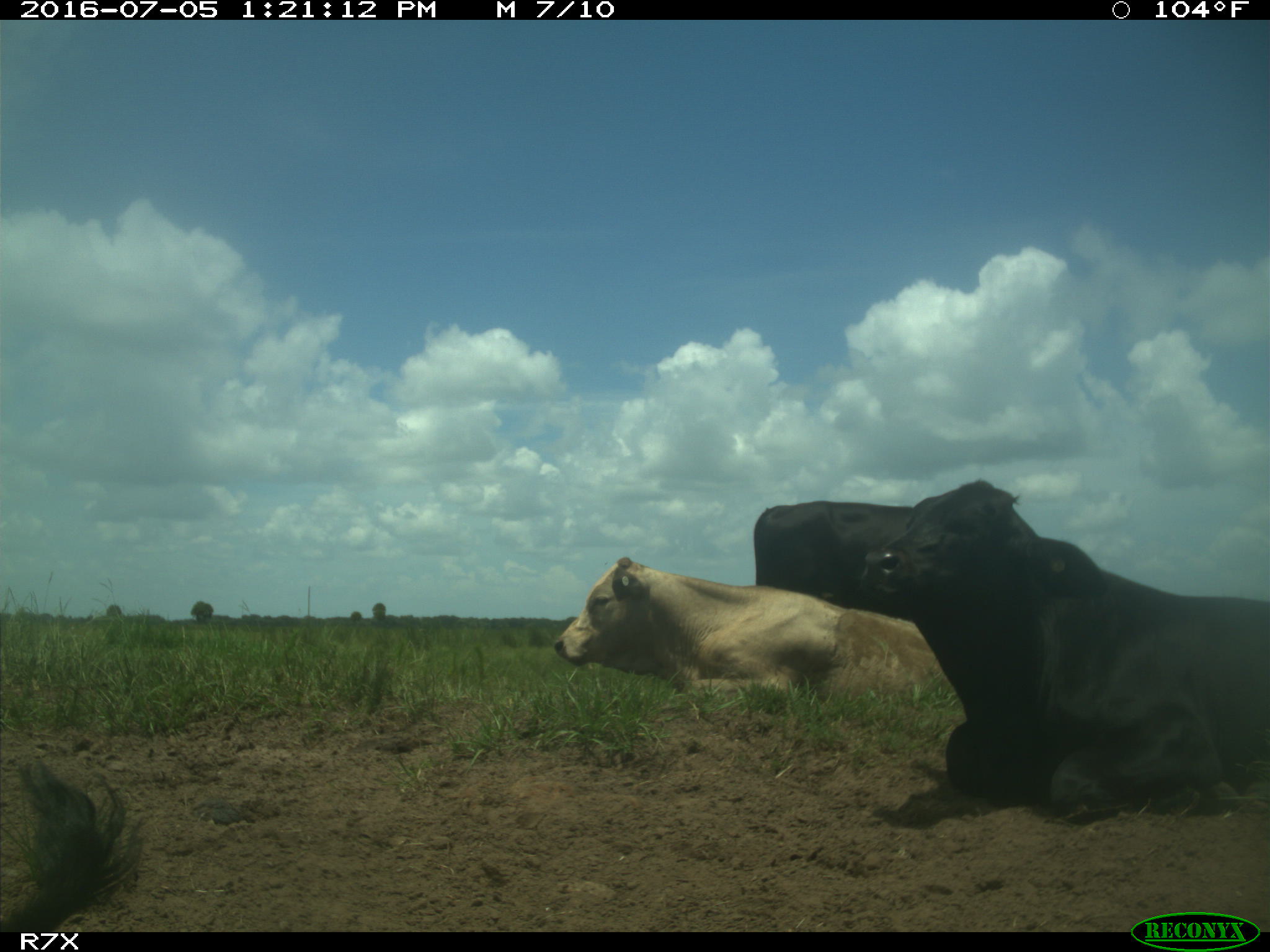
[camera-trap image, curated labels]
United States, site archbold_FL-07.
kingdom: Animalia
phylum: Chordata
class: Mammalia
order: Artiodactyla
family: Bovidae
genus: Bos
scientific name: Bos taurus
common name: domestic cow